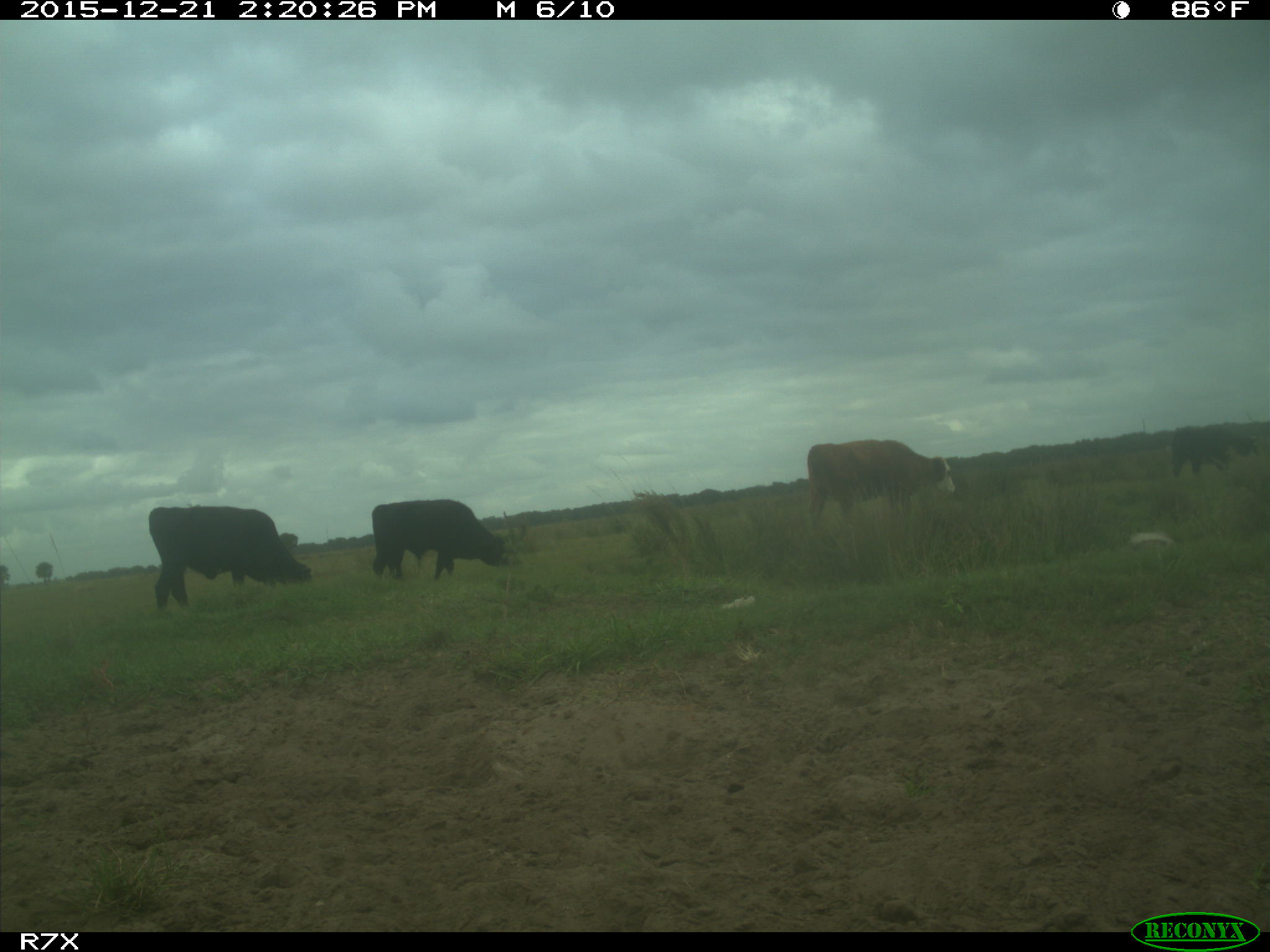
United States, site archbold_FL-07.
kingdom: Animalia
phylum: Chordata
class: Mammalia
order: Artiodactyla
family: Bovidae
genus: Bos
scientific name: Bos taurus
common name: domestic cow